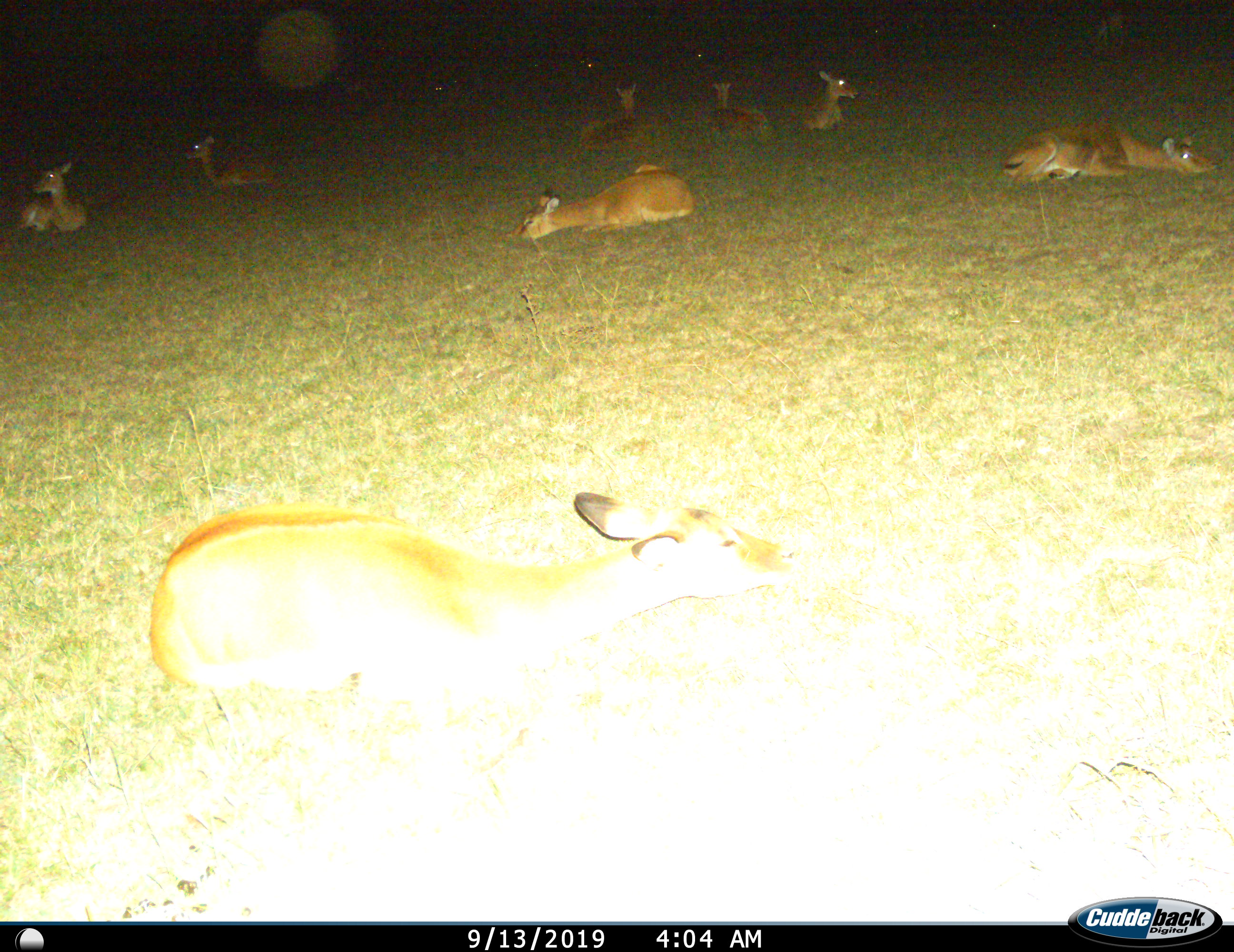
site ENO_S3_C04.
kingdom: Animalia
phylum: Chordata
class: Mammalia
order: Artiodactyla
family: Bovidae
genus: Aepyceros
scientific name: Aepyceros melampus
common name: impala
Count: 9.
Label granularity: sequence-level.